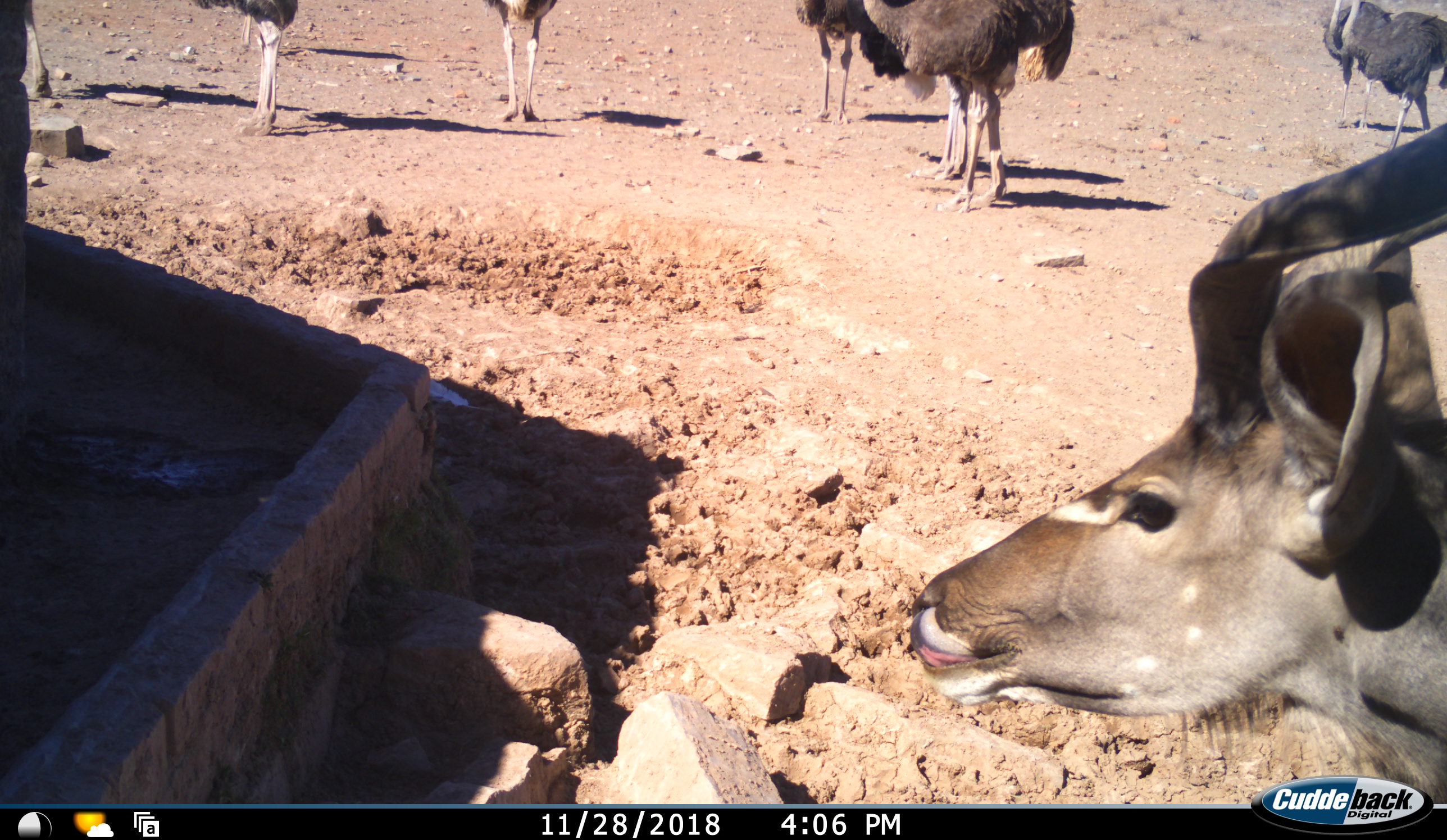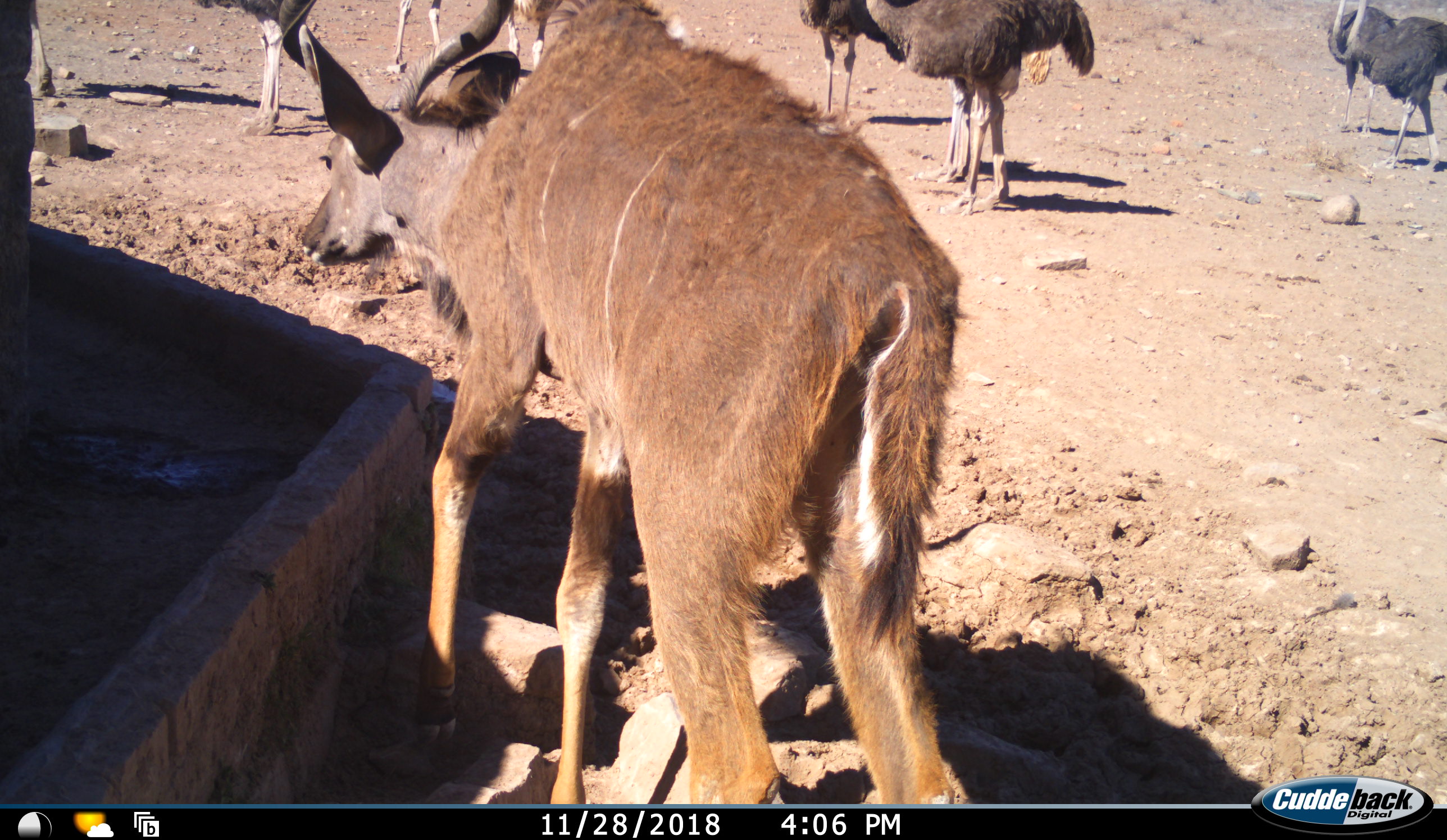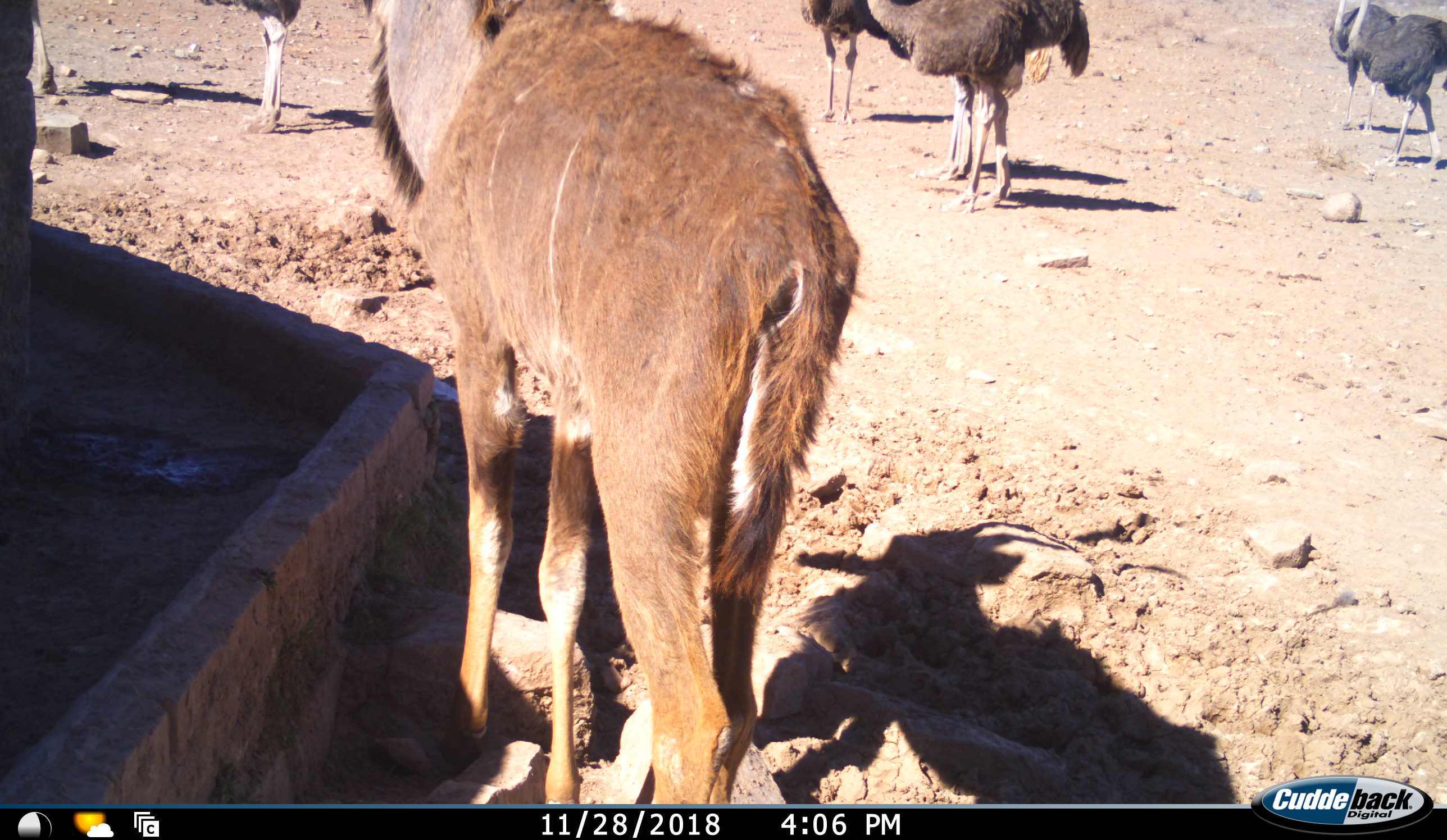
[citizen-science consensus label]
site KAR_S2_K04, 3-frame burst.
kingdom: Animalia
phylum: Chordata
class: Mammalia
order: Artiodactyla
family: Bovidae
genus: Tragelaphus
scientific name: Tragelaphus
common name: kudu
Kudu (Tragelaphus), count 1. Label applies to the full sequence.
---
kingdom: Animalia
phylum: Chordata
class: Aves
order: Struthioniformes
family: Struthionidae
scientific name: Struthionidae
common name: ostrich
Ostrich (Struthionidae), count 8. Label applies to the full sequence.